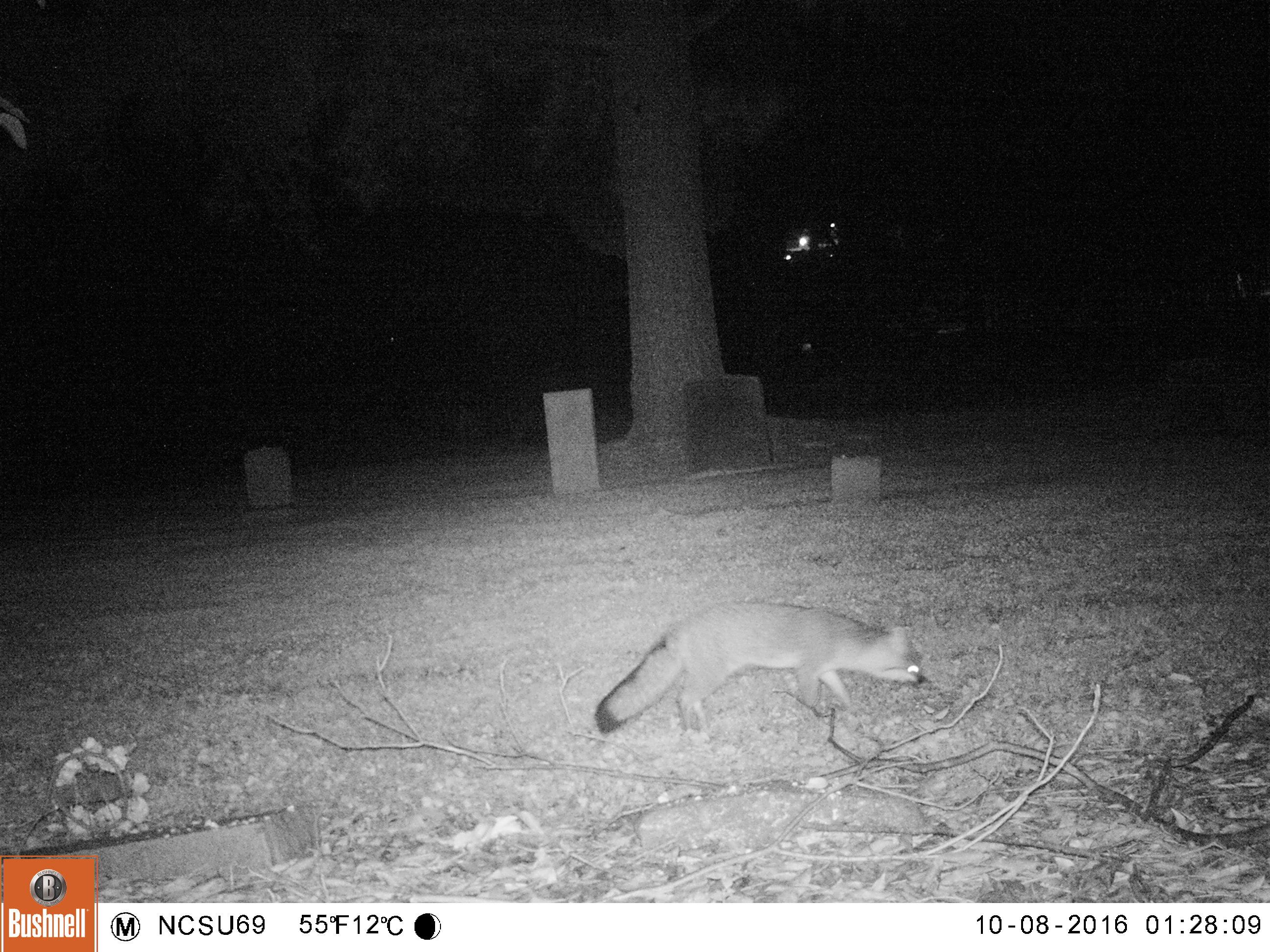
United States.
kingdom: Animalia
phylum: Chordata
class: Mammalia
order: Carnivora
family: Canidae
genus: Urocyon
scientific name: Urocyon cinereoargenteus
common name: gray fox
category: Grey Fox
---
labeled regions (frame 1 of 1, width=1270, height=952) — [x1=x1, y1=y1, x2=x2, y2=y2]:
Grey Fox: [x1=583, y1=589, x2=952, y2=755]